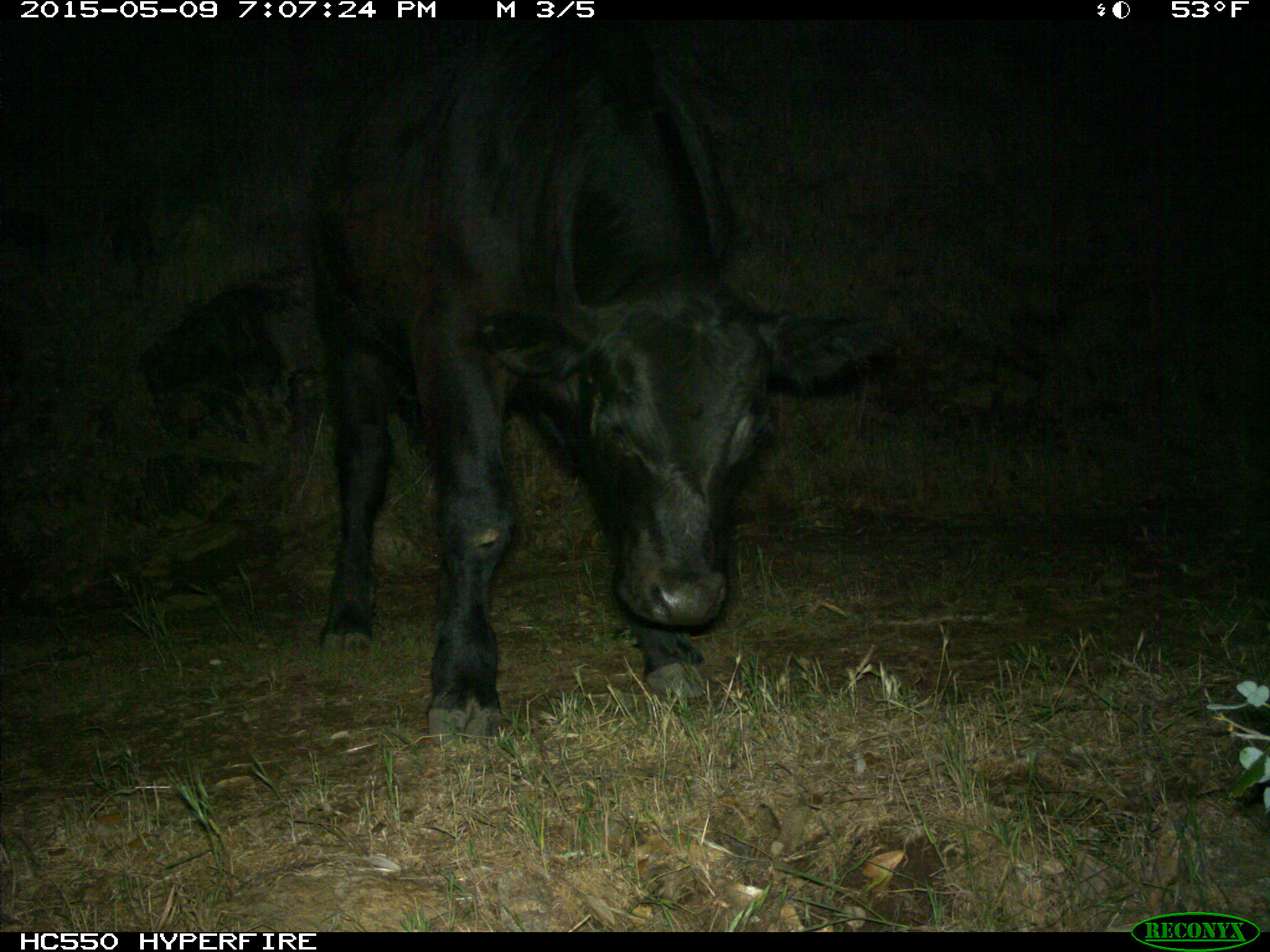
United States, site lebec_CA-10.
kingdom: Animalia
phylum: Chordata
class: Mammalia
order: Artiodactyla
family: Bovidae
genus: Bos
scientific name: Bos taurus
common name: domestic cow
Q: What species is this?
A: Bos taurus (domestic cow).